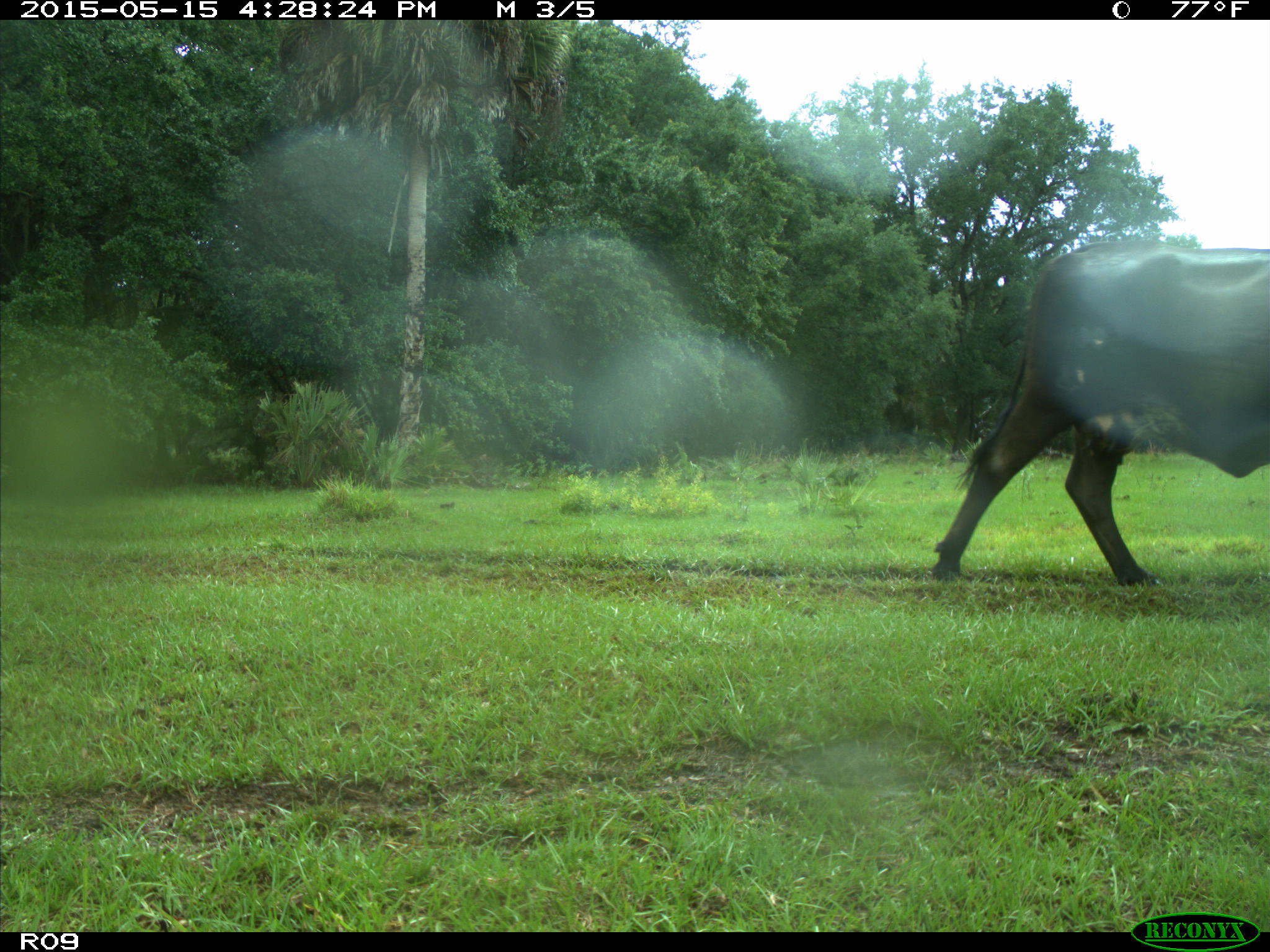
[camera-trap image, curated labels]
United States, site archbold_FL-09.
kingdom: Animalia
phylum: Chordata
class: Mammalia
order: Artiodactyla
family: Bovidae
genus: Bos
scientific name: Bos taurus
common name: domestic cow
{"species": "Bos taurus (domestic cow)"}